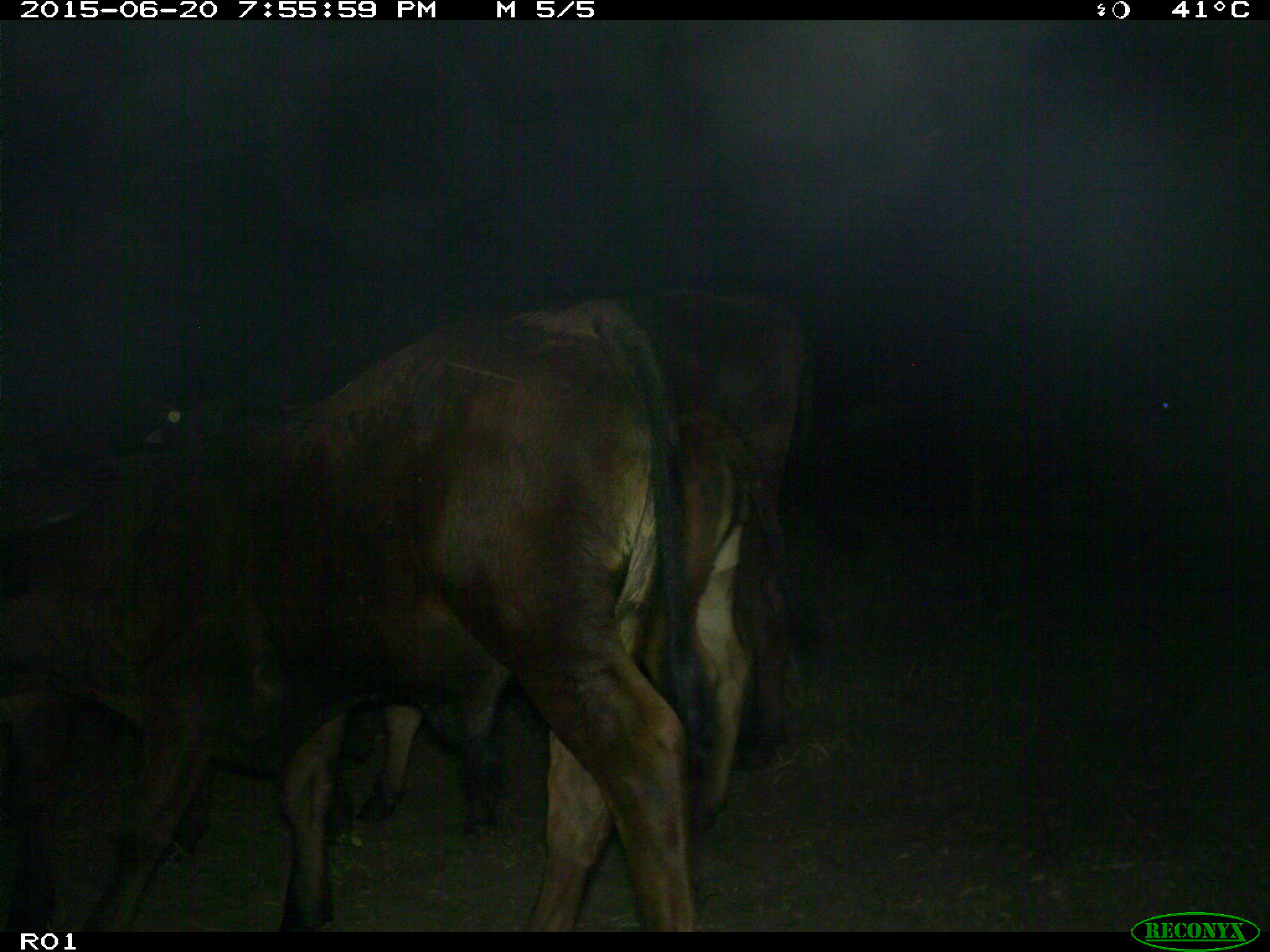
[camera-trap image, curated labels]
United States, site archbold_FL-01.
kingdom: Animalia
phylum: Chordata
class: Mammalia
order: Artiodactyla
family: Bovidae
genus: Bos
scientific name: Bos taurus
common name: domestic cow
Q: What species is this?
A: Bos taurus (domestic cow).